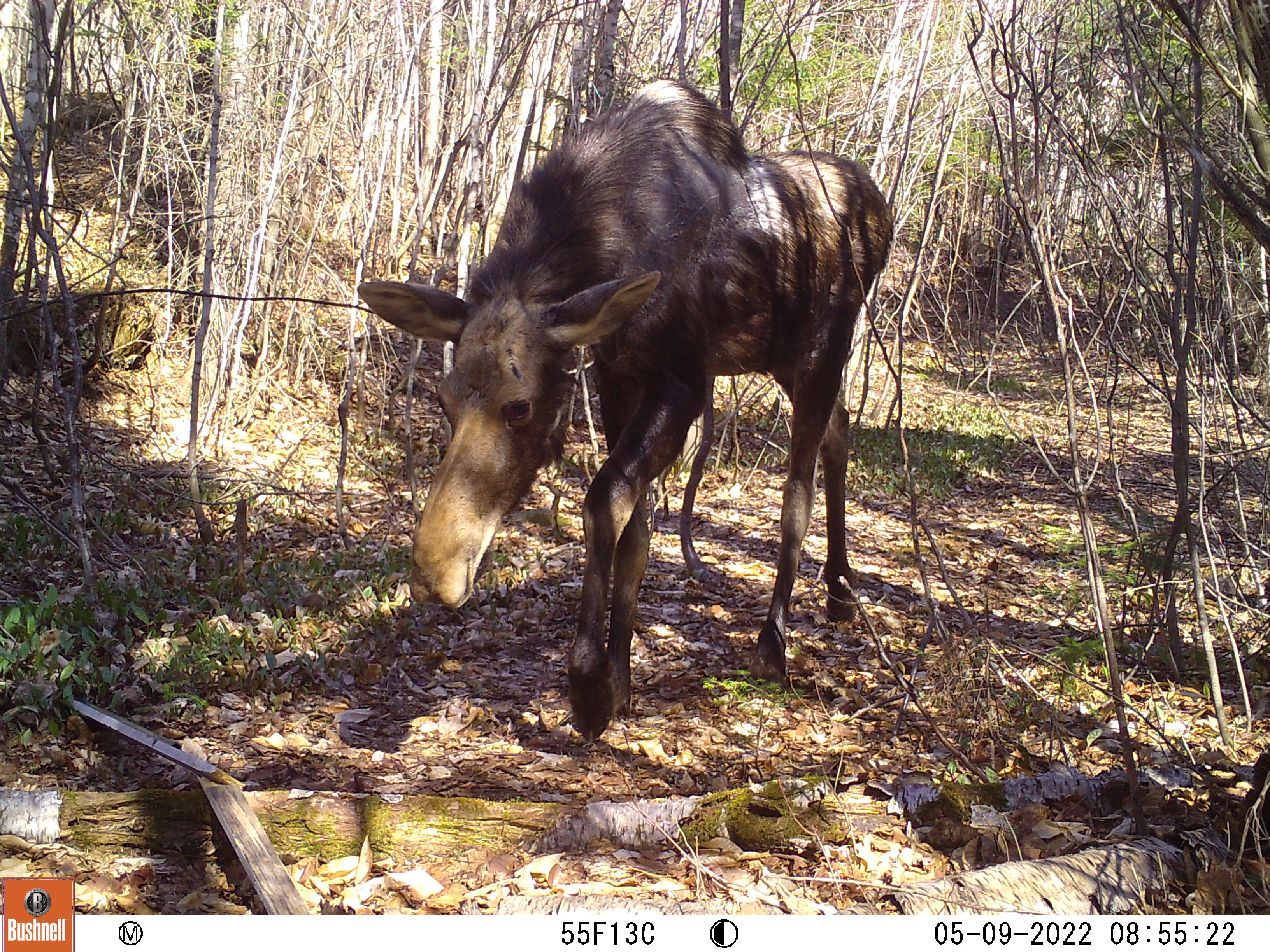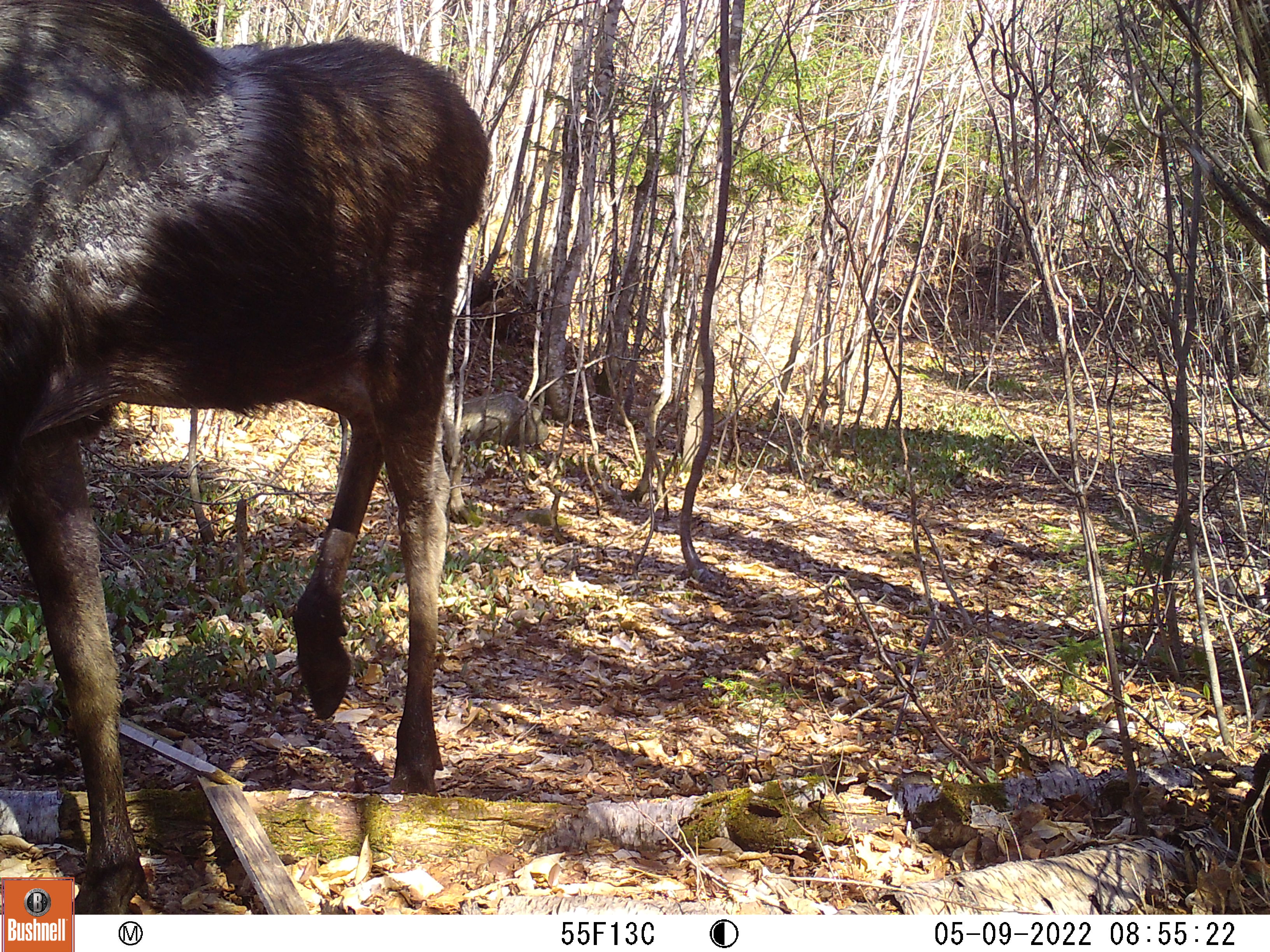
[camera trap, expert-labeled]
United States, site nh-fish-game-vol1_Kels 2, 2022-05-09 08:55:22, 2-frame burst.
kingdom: Animalia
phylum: Chordata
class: Mammalia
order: Artiodactyla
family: Cervidae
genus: Alces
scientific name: Alces alces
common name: moose